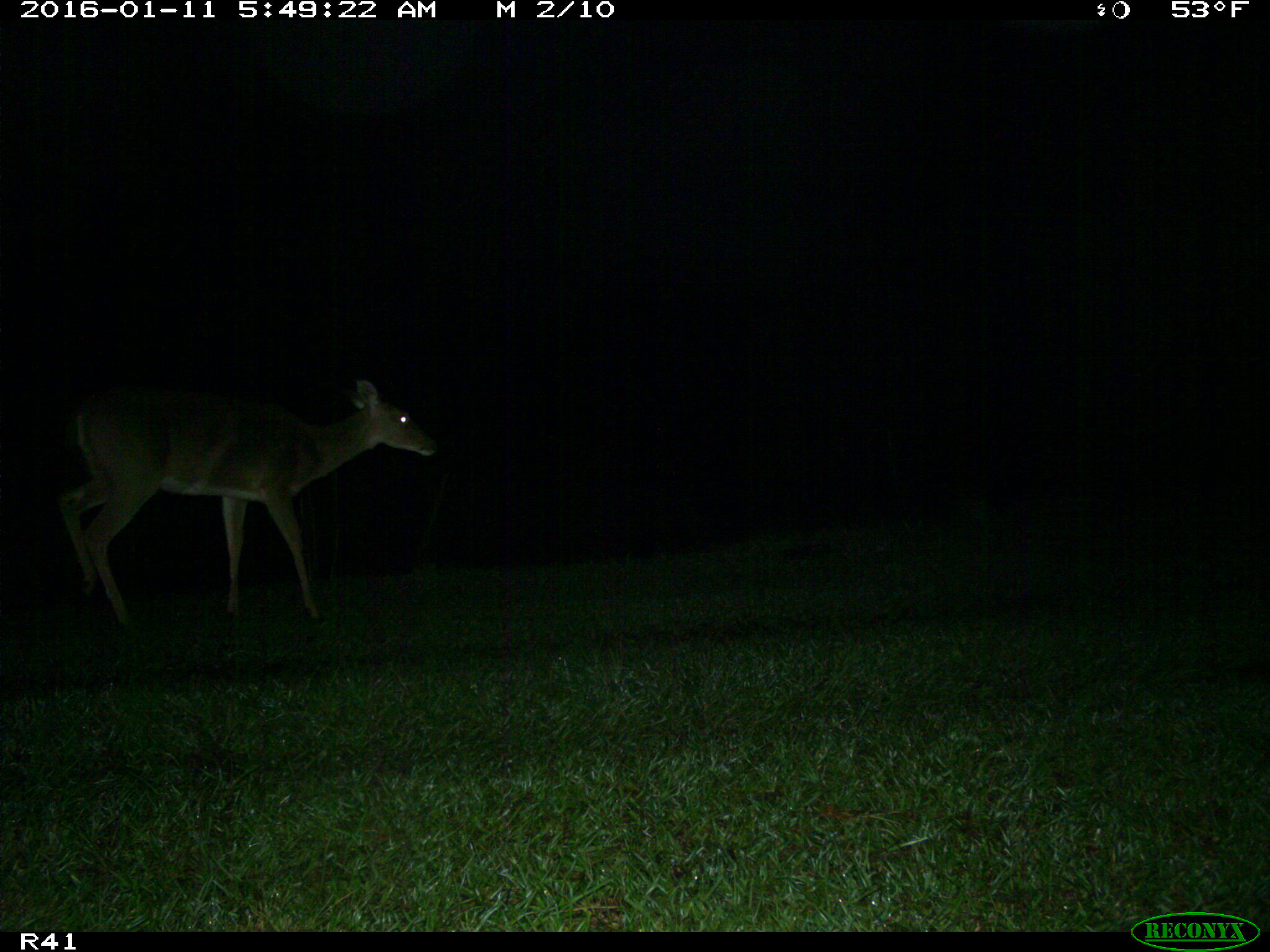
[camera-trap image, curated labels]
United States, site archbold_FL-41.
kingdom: Animalia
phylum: Chordata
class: Mammalia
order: Artiodactyla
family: Cervidae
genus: Odocoileus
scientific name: Odocoileus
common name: deer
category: unidentified deer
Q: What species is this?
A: Unidentified deer (deer) (Odocoileus).